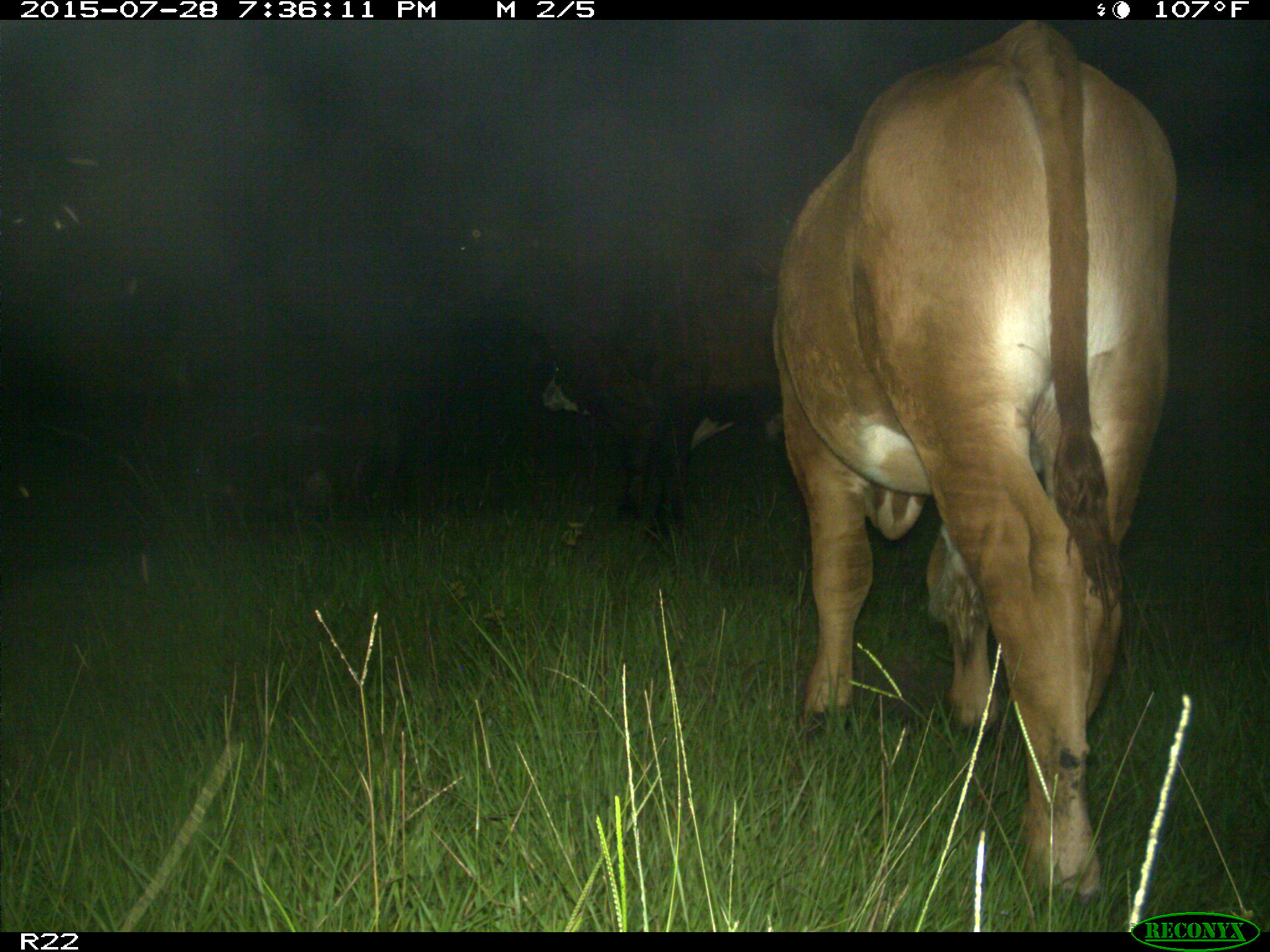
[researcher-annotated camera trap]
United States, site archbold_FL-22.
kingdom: Animalia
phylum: Chordata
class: Mammalia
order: Artiodactyla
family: Bovidae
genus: Bos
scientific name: Bos taurus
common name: domestic cow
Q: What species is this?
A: Bos taurus (domestic cow).